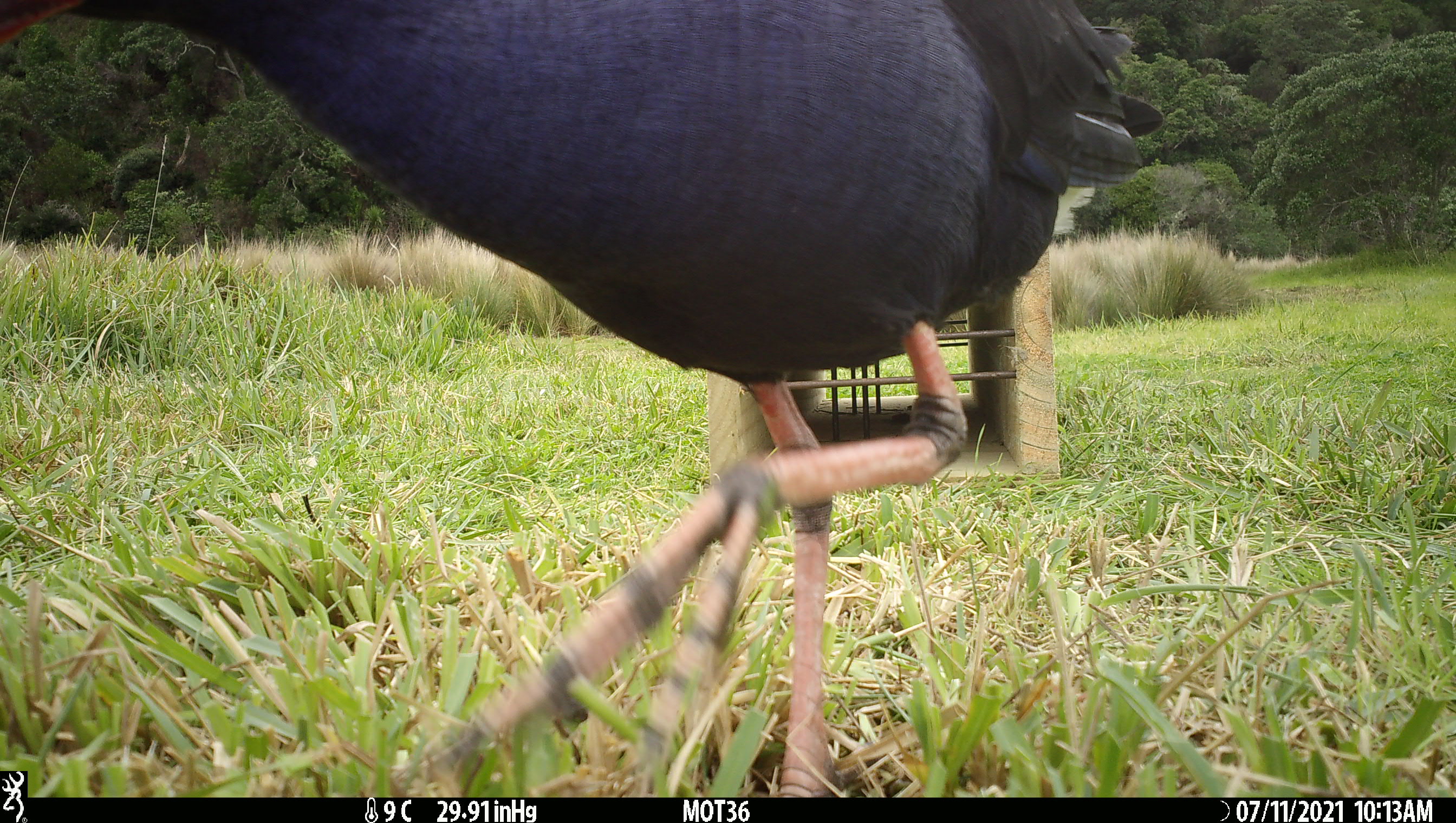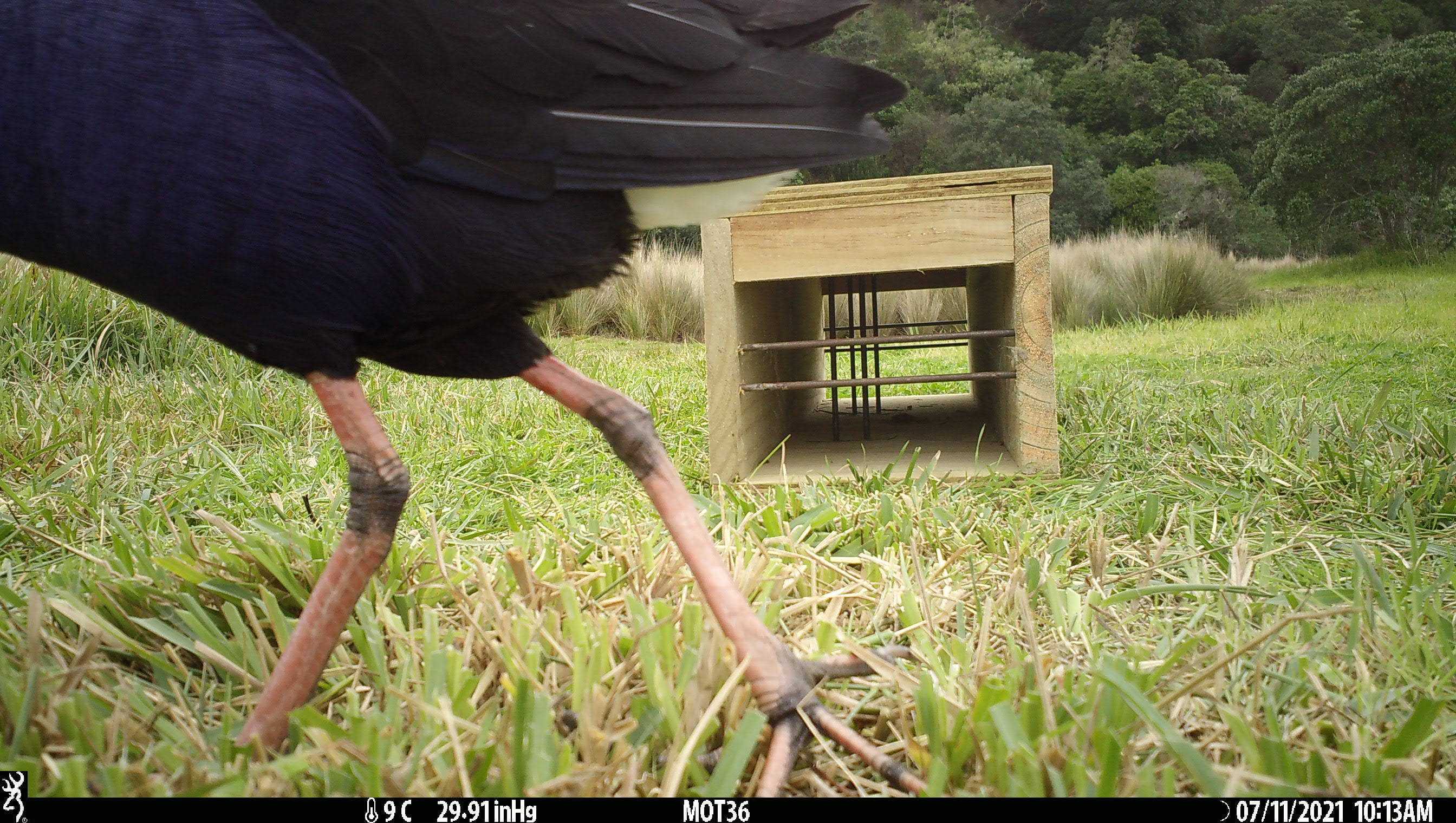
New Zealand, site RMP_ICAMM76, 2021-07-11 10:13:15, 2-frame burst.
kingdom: Animalia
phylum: Chordata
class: Aves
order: Gruiformes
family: Rallidae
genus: Porphyrio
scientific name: Porphyrio melanotus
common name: australasian swamphen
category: pukeko